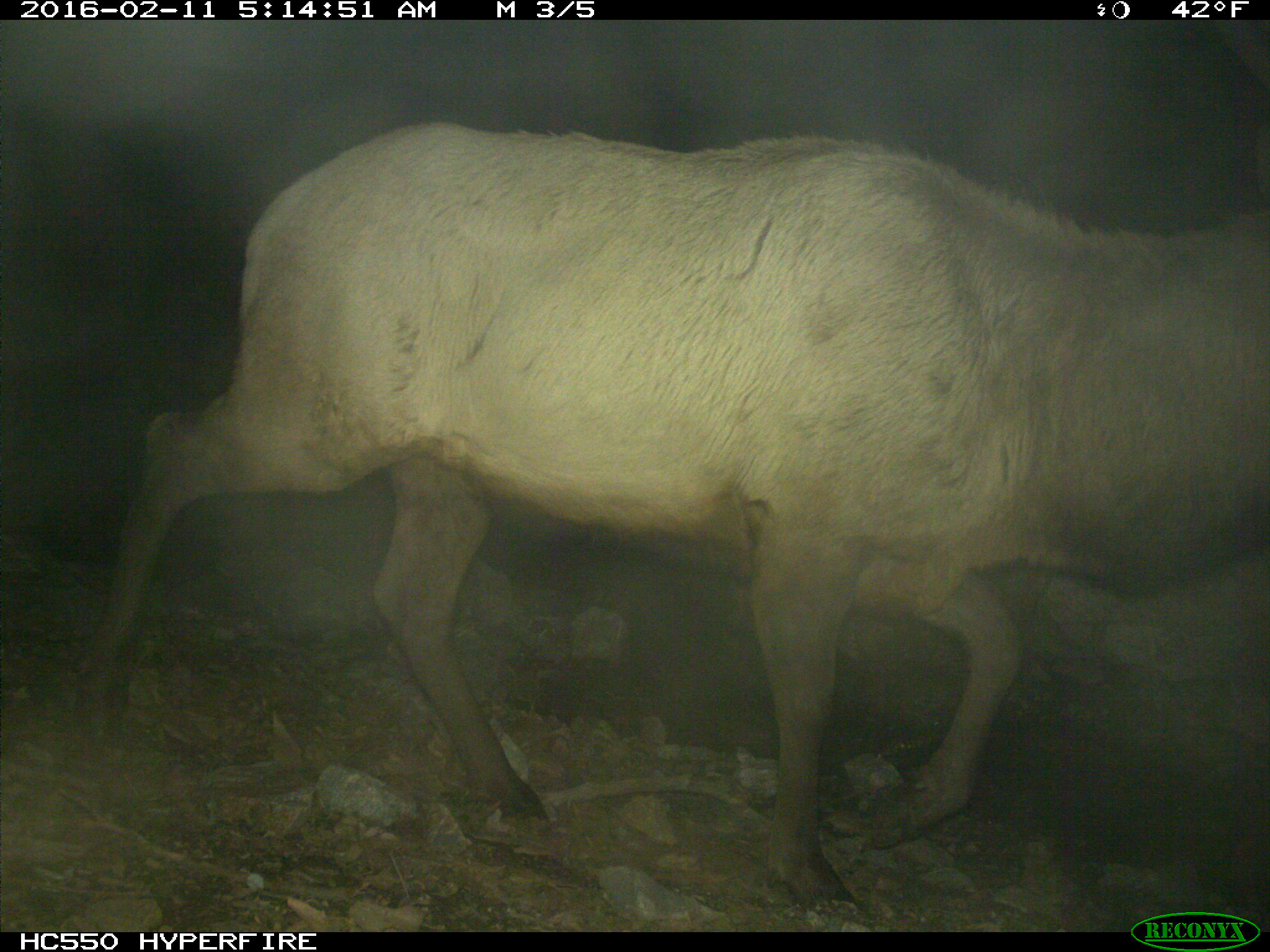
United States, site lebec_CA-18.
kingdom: Animalia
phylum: Chordata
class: Mammalia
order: Artiodactyla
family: Cervidae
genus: Cervus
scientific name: Cervus canadensis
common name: elk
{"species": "Cervus canadensis (elk)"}